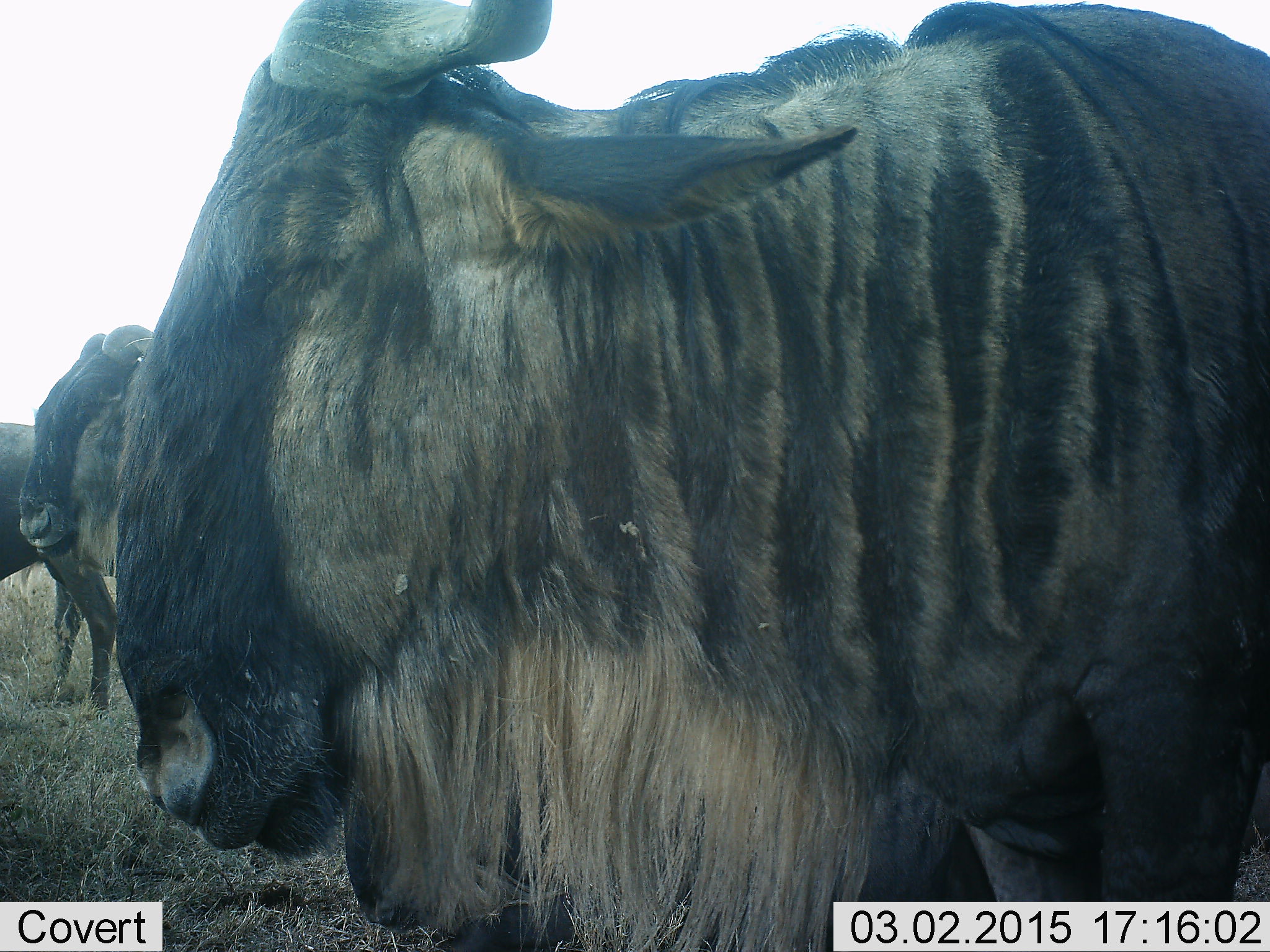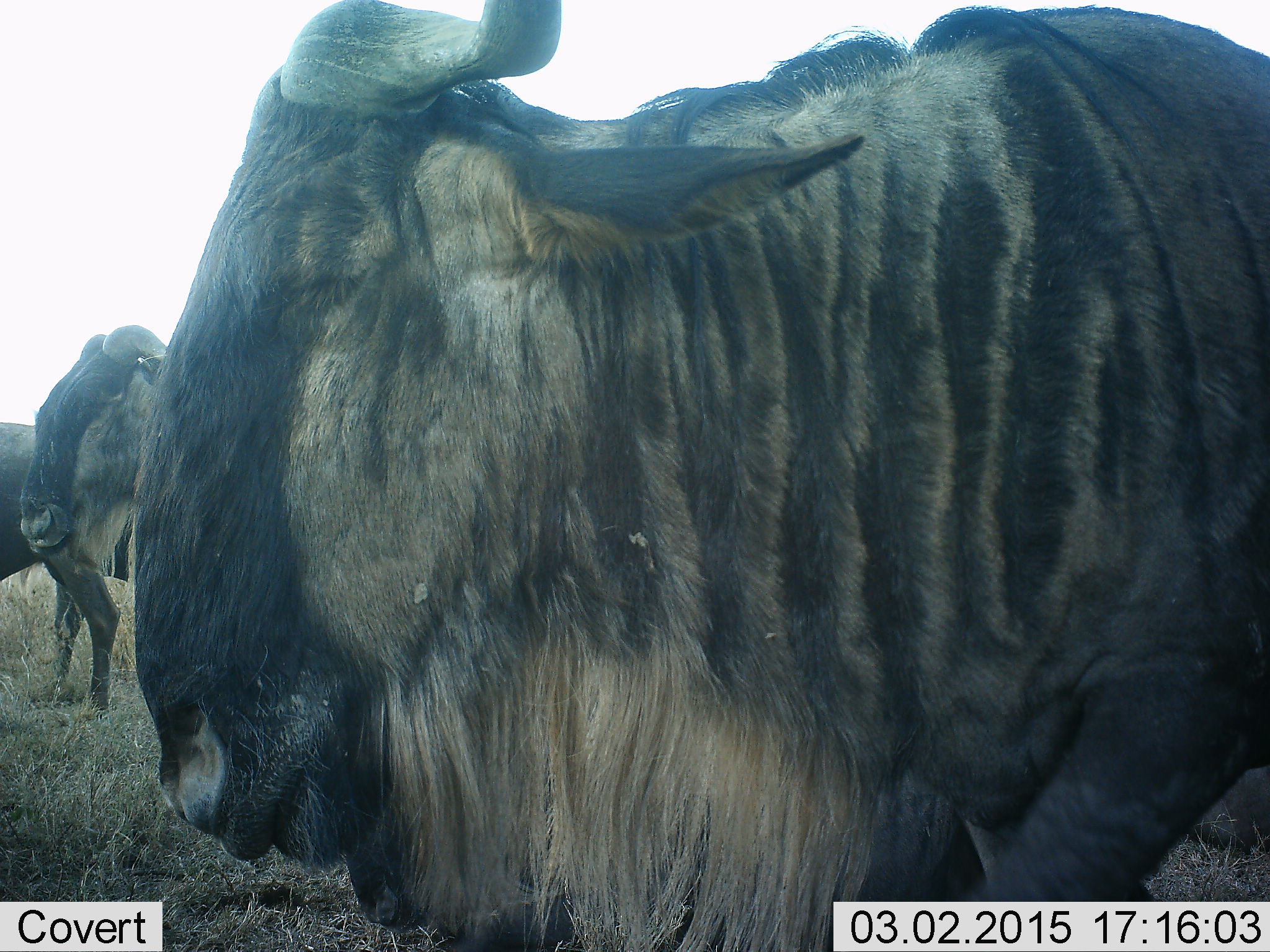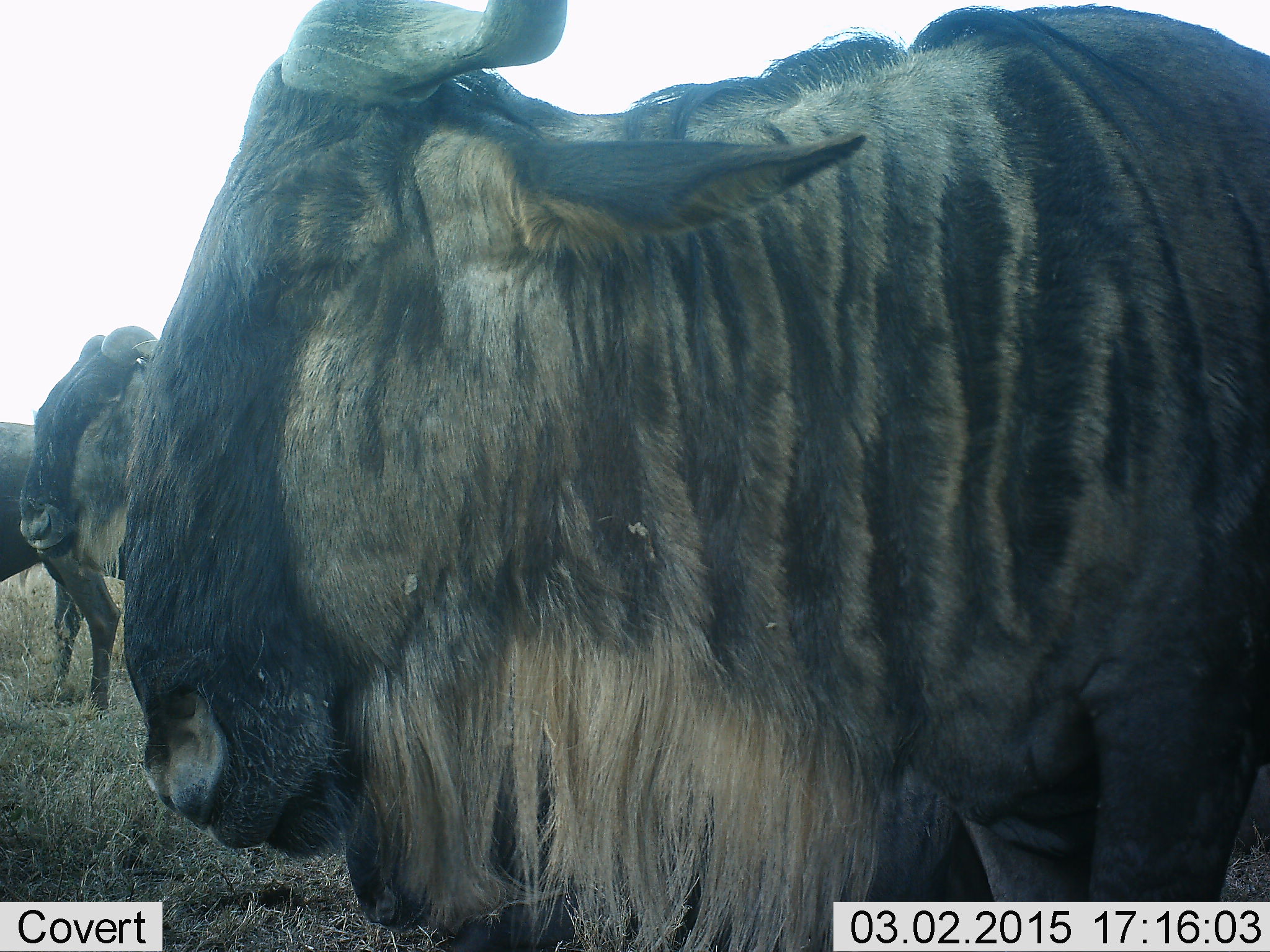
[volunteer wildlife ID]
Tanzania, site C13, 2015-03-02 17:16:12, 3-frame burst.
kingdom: Animalia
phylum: Chordata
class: Mammalia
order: Artiodactyla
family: Bovidae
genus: Connochaetes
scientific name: Connochaetes taurinus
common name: blue wildebeest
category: wildebeest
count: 3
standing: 60%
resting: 20%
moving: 20%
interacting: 0%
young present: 0%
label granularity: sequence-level